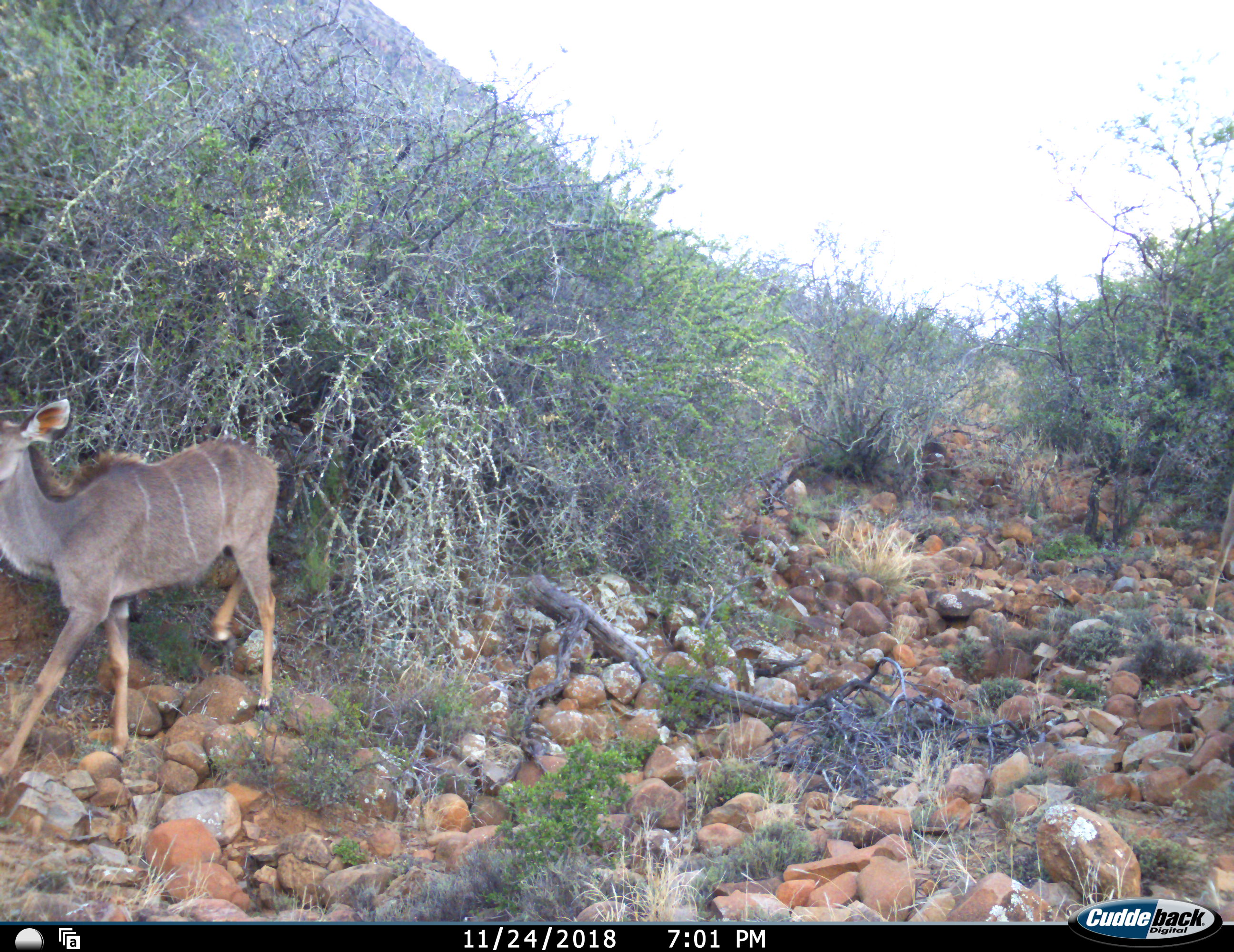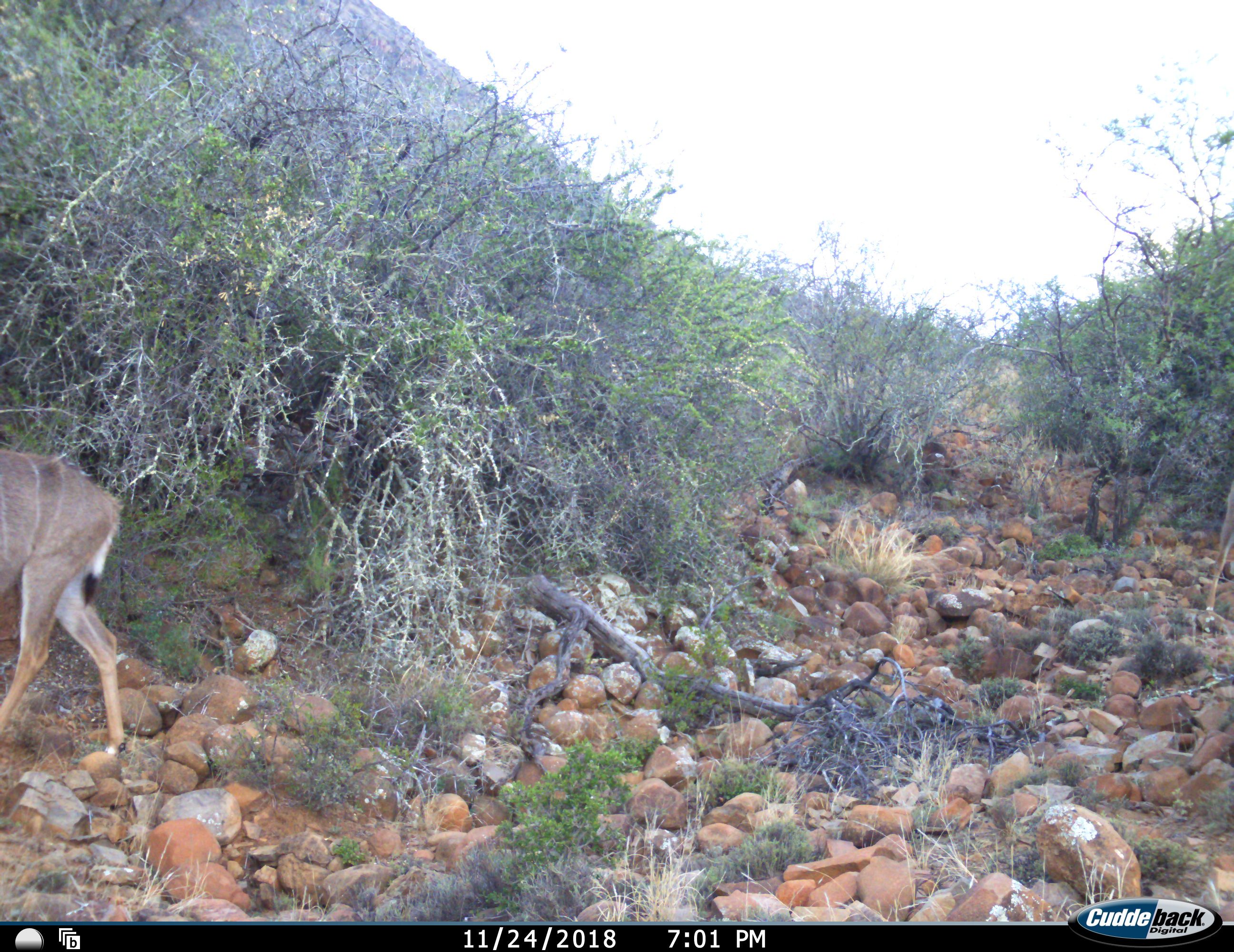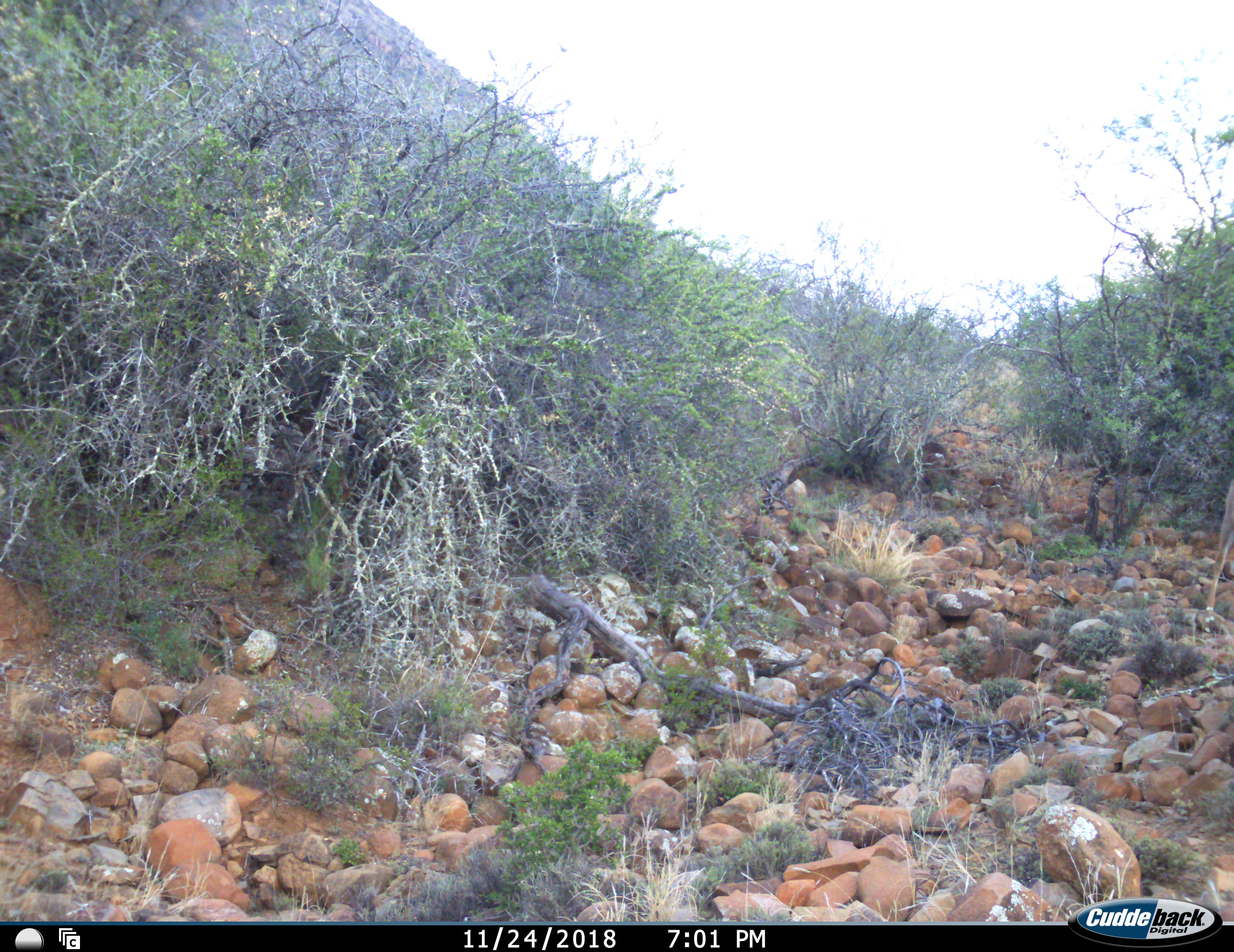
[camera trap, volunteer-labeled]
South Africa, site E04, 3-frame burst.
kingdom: Animalia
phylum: Chordata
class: Mammalia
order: Artiodactyla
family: Bovidae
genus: Tragelaphus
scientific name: Tragelaphus strepsiceros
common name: greater kudu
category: kudu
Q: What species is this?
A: Kudu (greater kudu) (Tragelaphus strepsiceros).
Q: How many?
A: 1.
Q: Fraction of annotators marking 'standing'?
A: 30%.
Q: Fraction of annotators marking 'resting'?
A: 0%.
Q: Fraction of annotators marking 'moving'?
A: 100%.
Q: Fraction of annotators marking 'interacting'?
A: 0%.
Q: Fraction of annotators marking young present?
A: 10%.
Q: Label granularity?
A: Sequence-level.